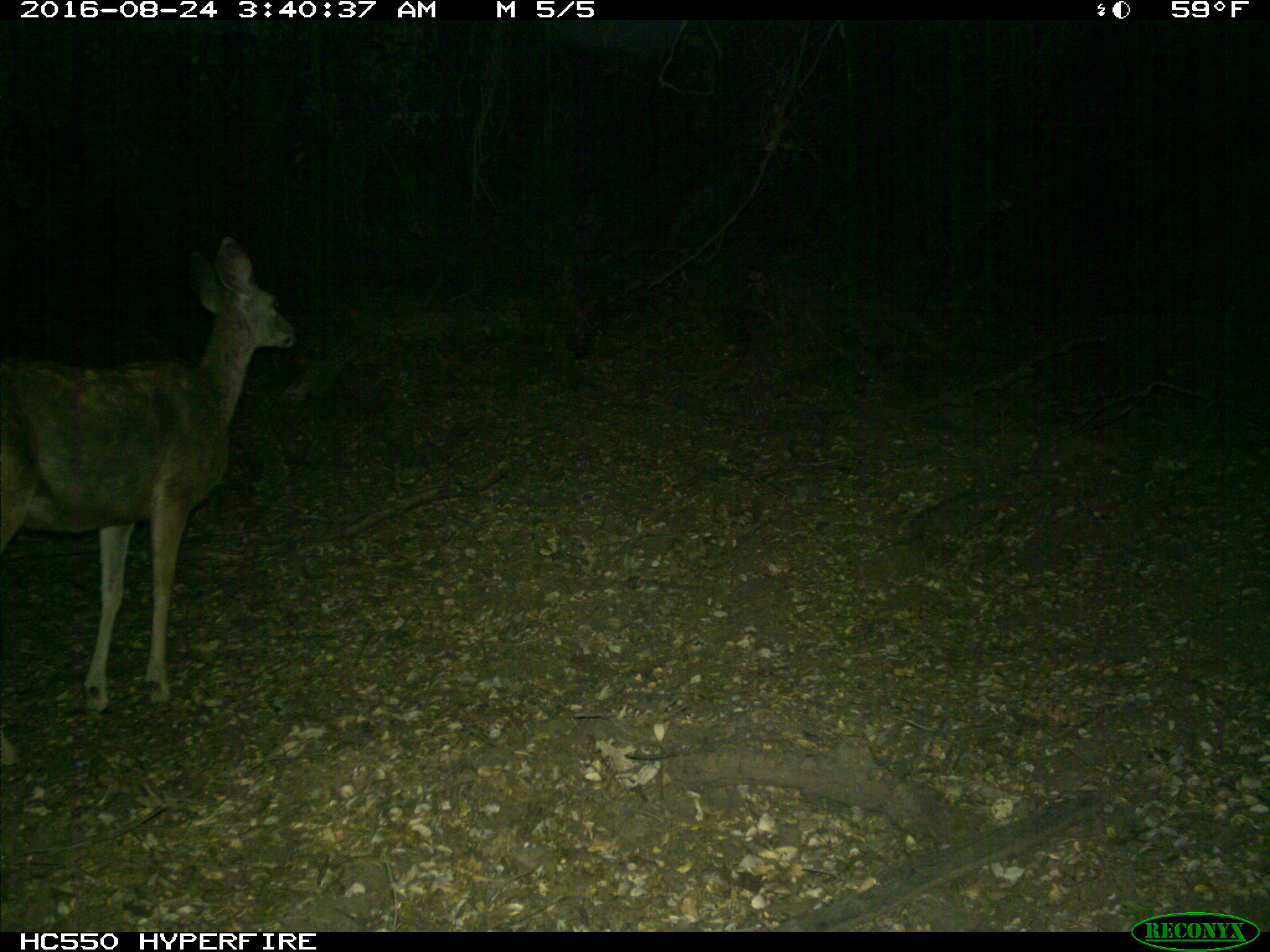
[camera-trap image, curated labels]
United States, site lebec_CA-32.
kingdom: Animalia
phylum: Chordata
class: Mammalia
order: Artiodactyla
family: Cervidae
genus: Odocoileus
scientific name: Odocoileus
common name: deer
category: unidentified deer